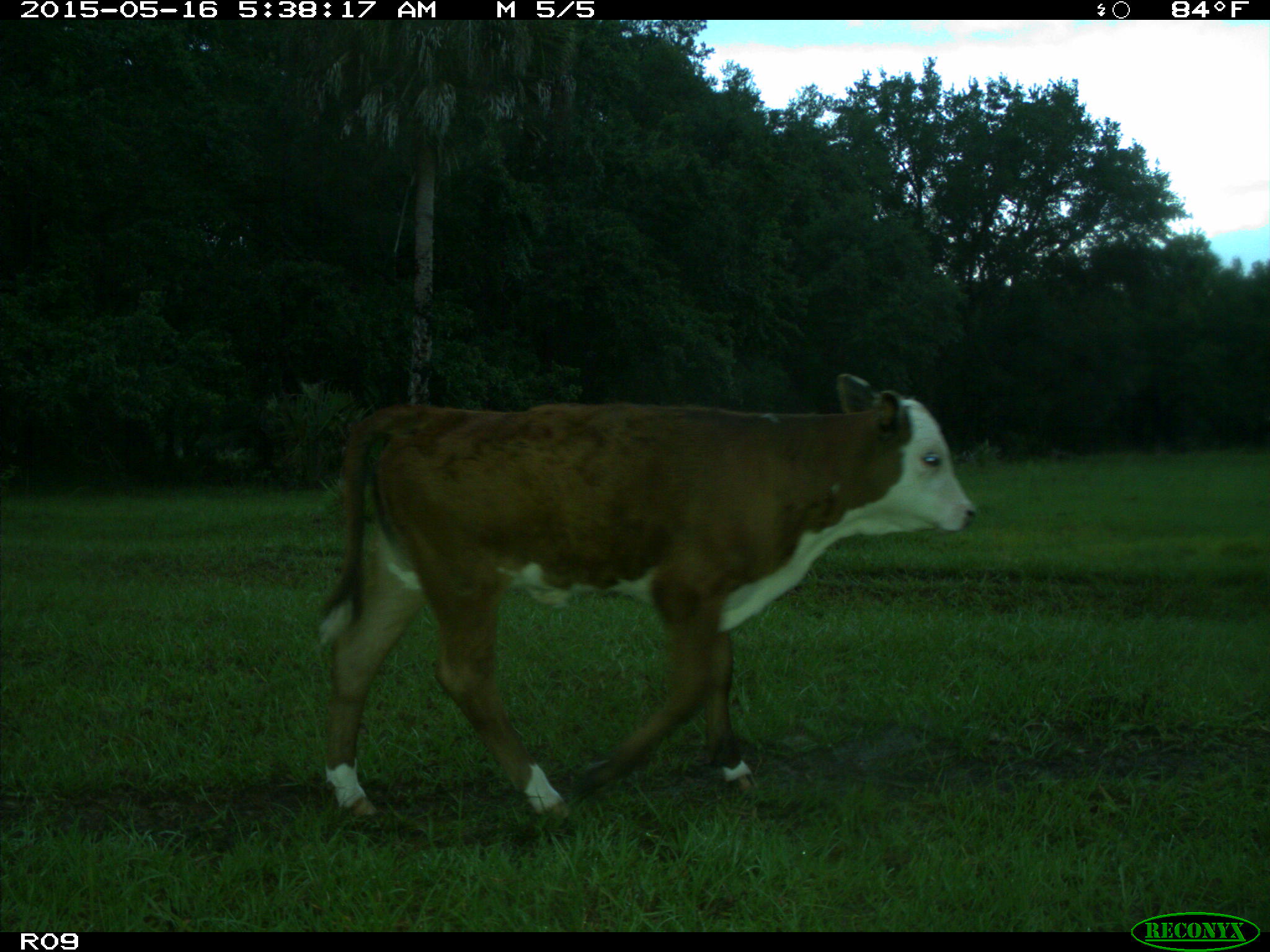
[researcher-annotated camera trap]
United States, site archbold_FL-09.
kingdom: Animalia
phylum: Chordata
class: Mammalia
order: Artiodactyla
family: Bovidae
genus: Bos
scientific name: Bos taurus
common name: domestic cow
Bos taurus (domestic cow).